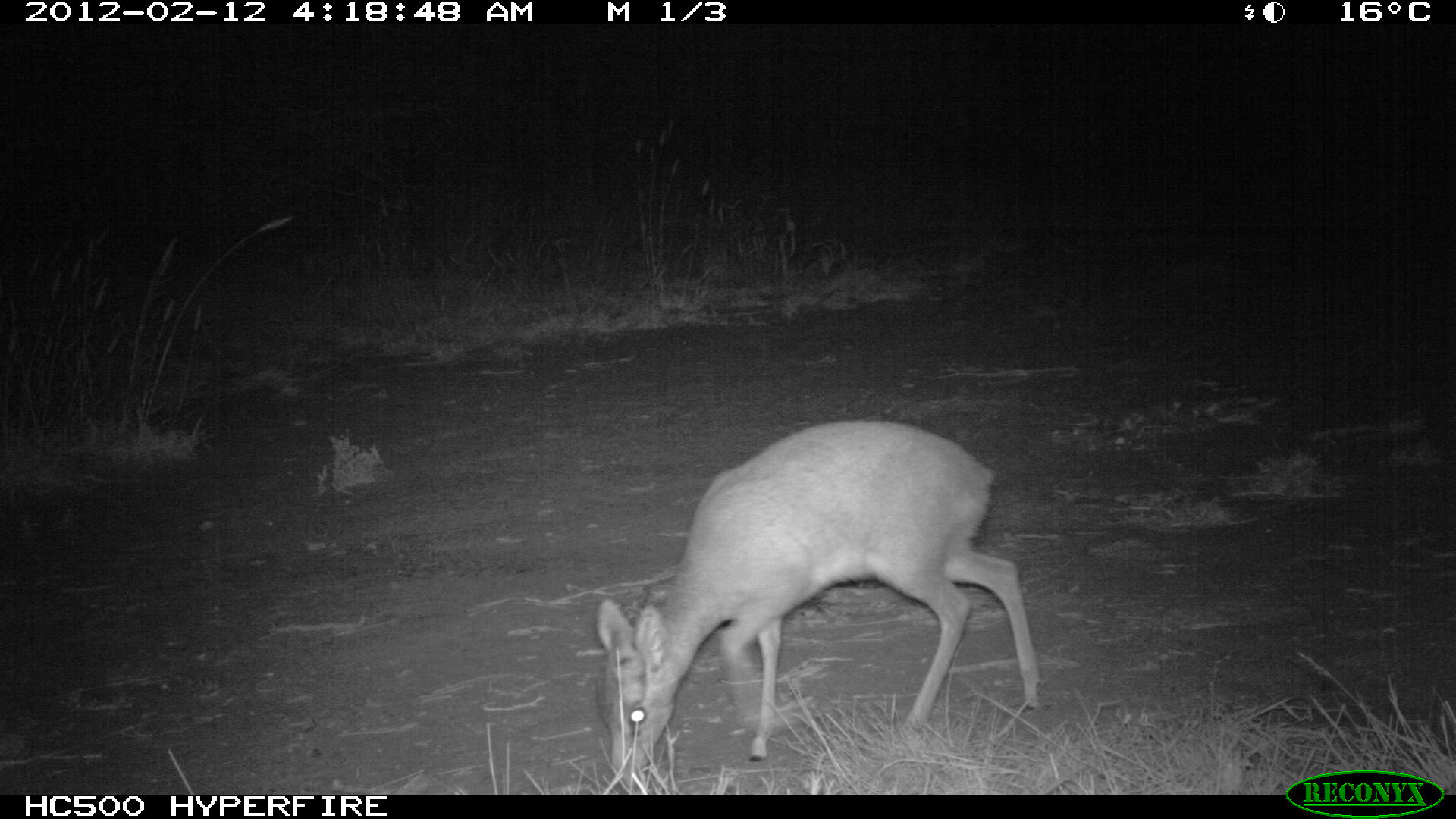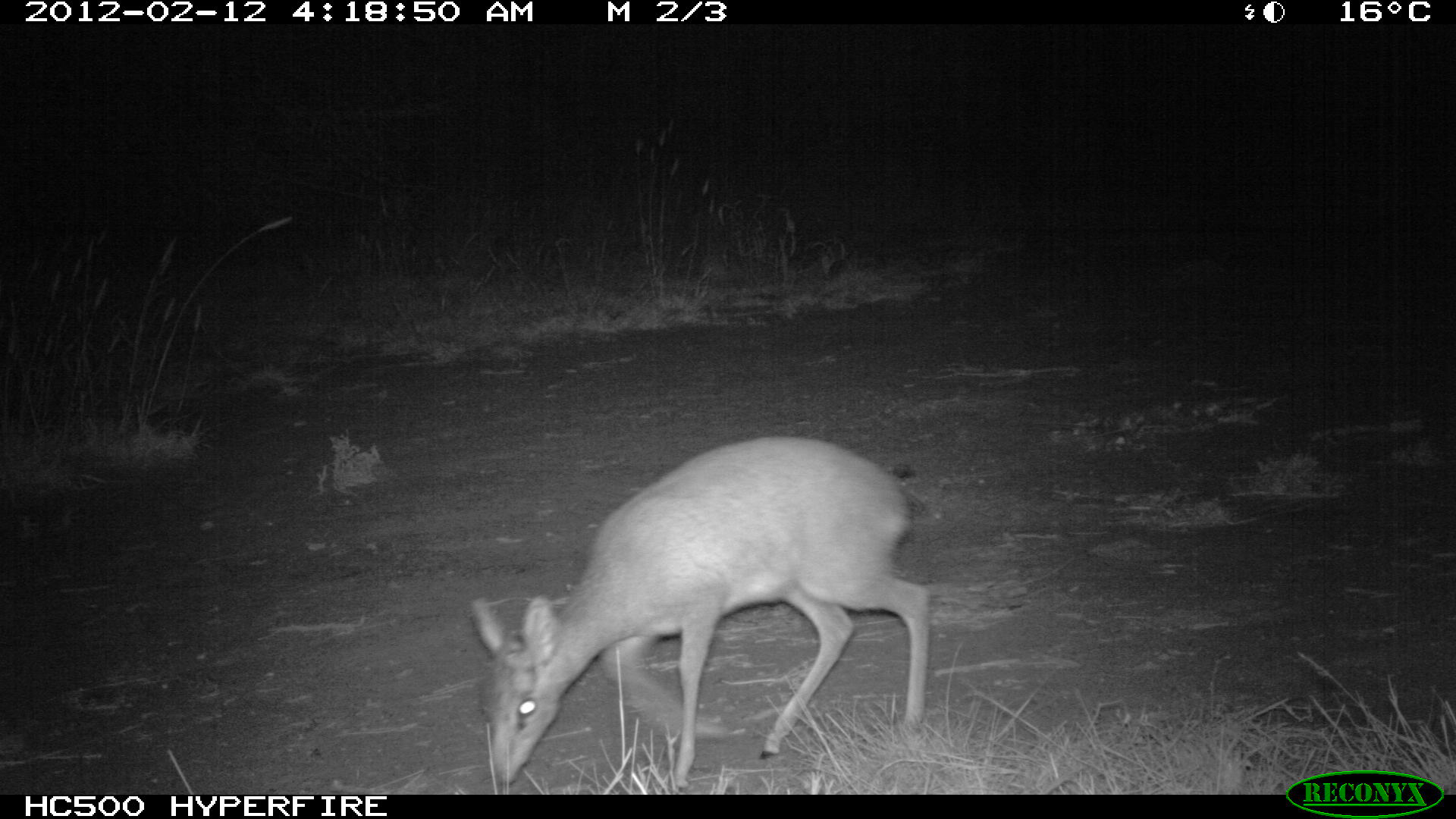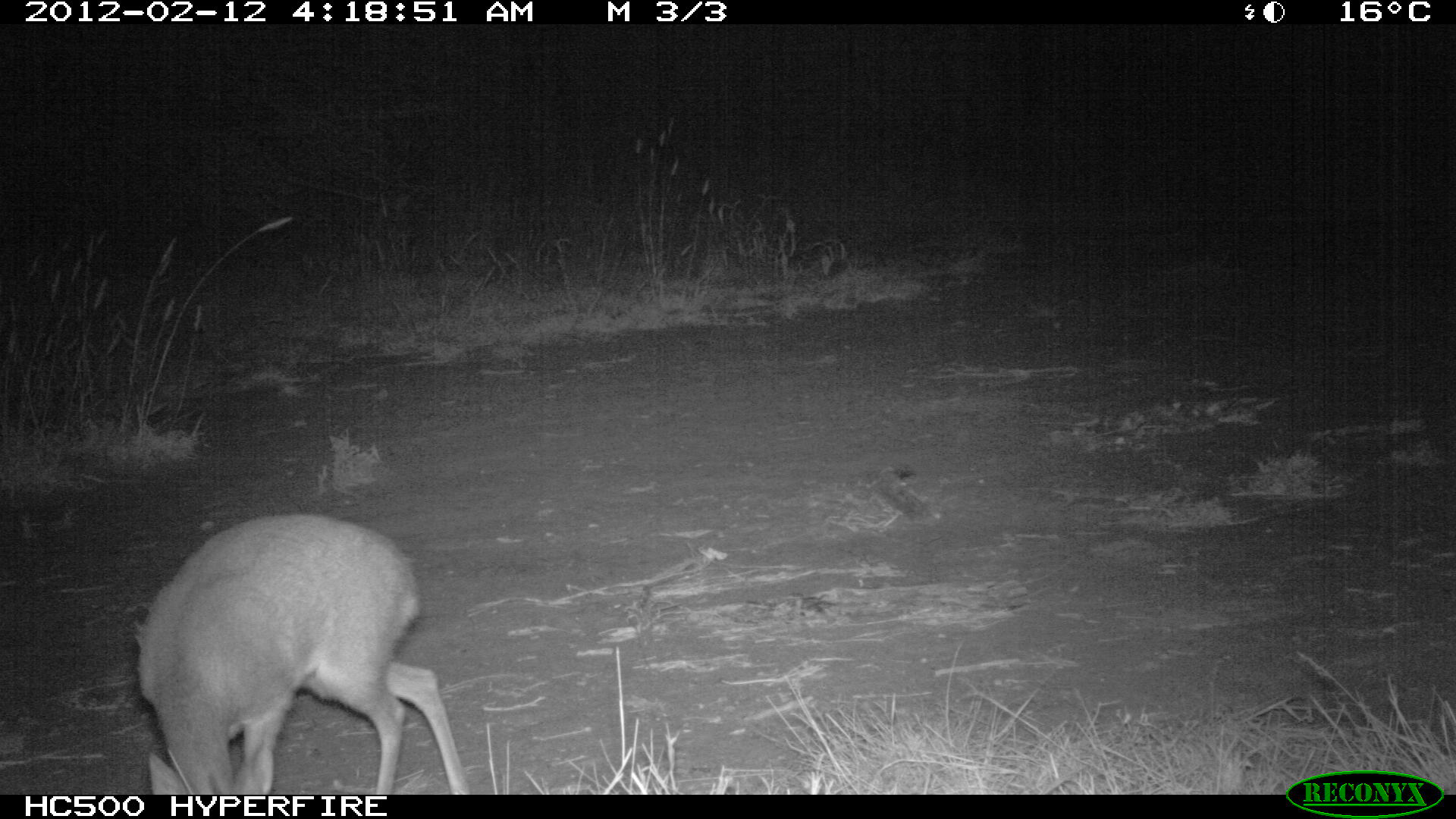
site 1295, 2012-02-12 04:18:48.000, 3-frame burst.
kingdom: Animalia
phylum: Chordata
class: Mammalia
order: Artiodactyla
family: Bovidae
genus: Madoqua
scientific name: Madoqua guentheri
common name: günther's dik-dik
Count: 1.